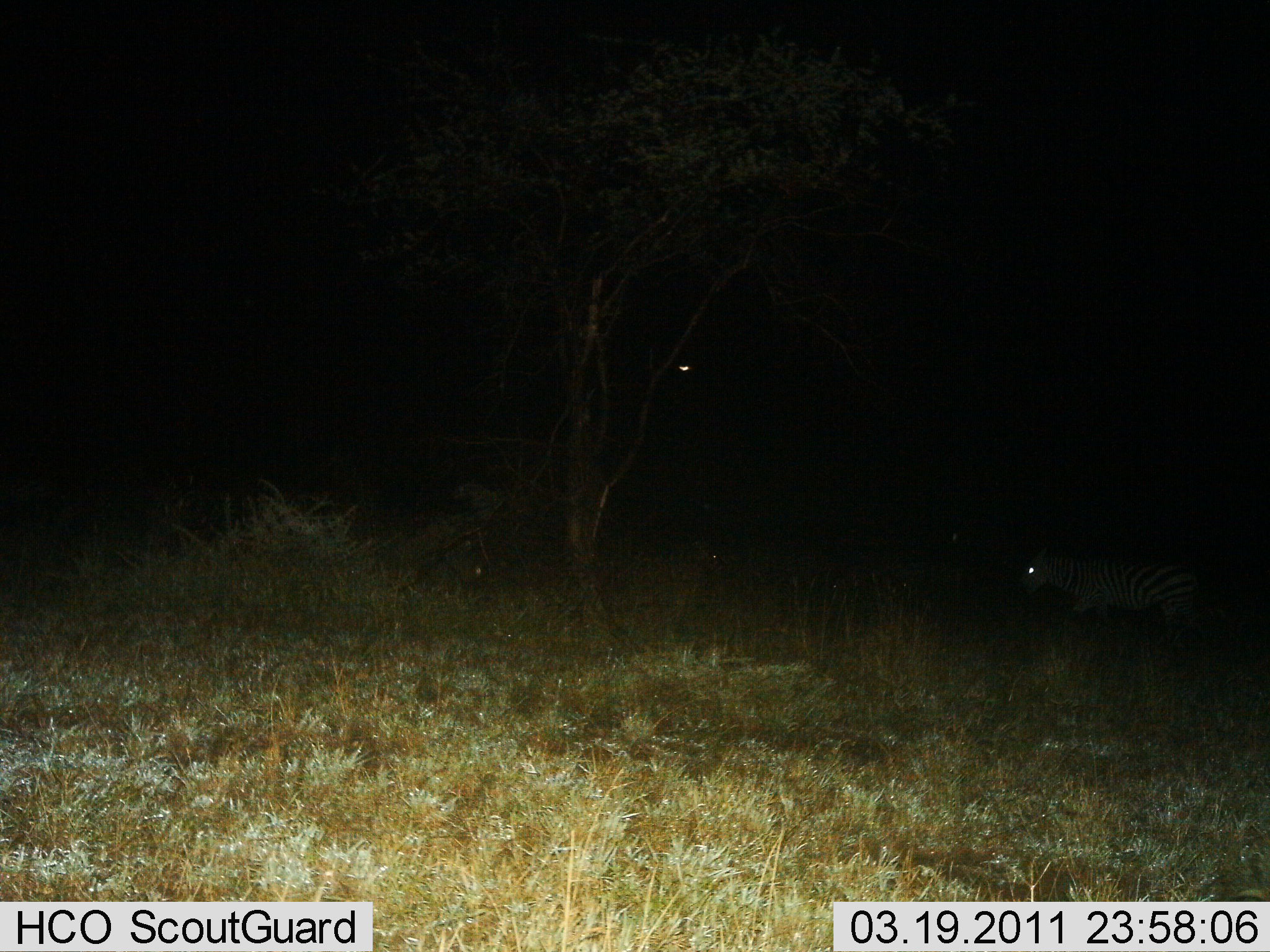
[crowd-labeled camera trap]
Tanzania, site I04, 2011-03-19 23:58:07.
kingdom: Animalia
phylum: Chordata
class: Mammalia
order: Perissodactyla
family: Equidae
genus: Equus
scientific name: Equus quagga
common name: plains zebra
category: zebra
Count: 1.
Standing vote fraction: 27%.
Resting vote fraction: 0%.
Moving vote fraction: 82%.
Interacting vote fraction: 0%.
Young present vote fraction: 0%.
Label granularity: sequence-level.